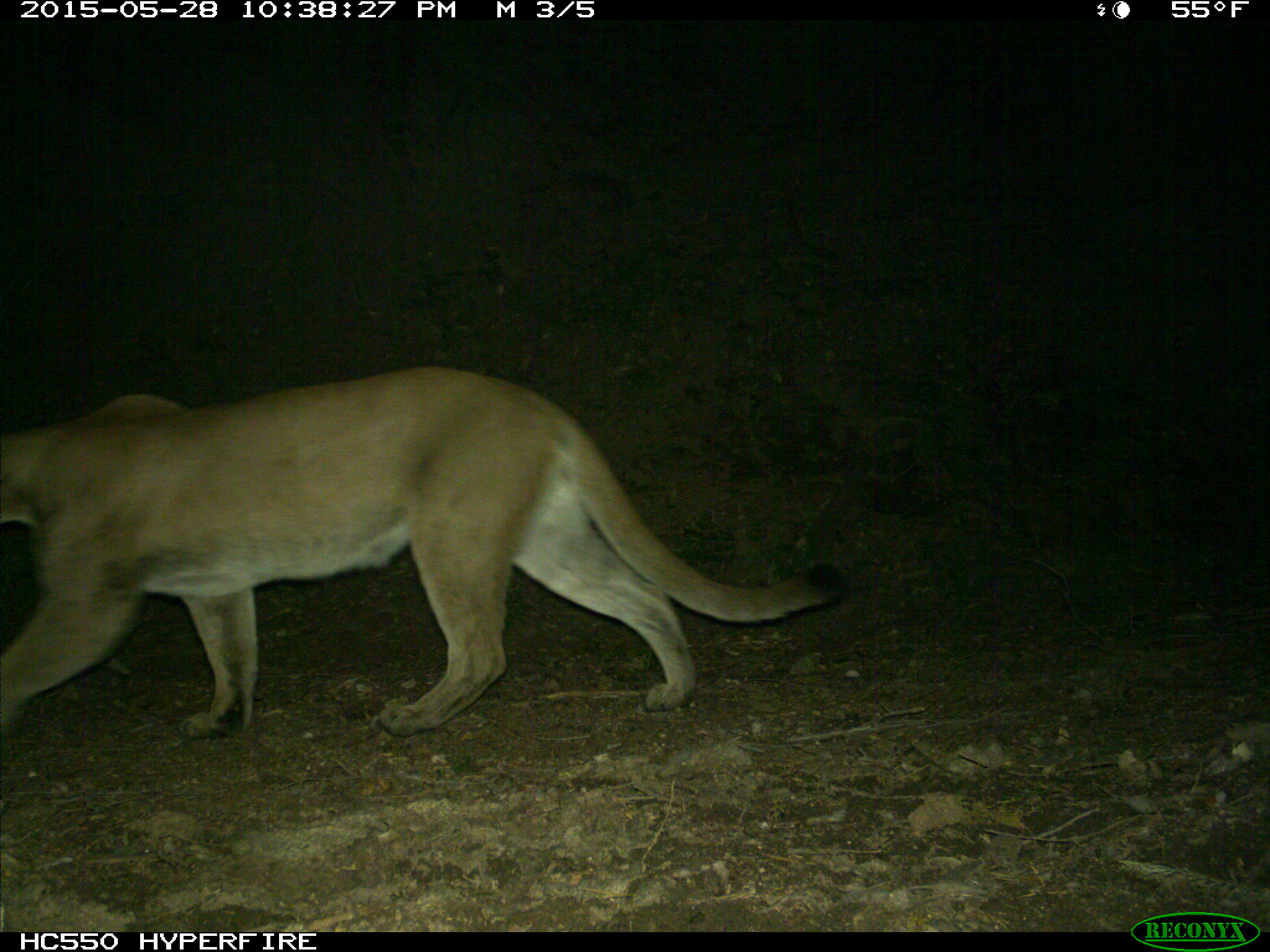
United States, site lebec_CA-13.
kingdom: Animalia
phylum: Chordata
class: Mammalia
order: Carnivora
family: Felidae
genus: Puma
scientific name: Puma concolor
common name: mountain lion